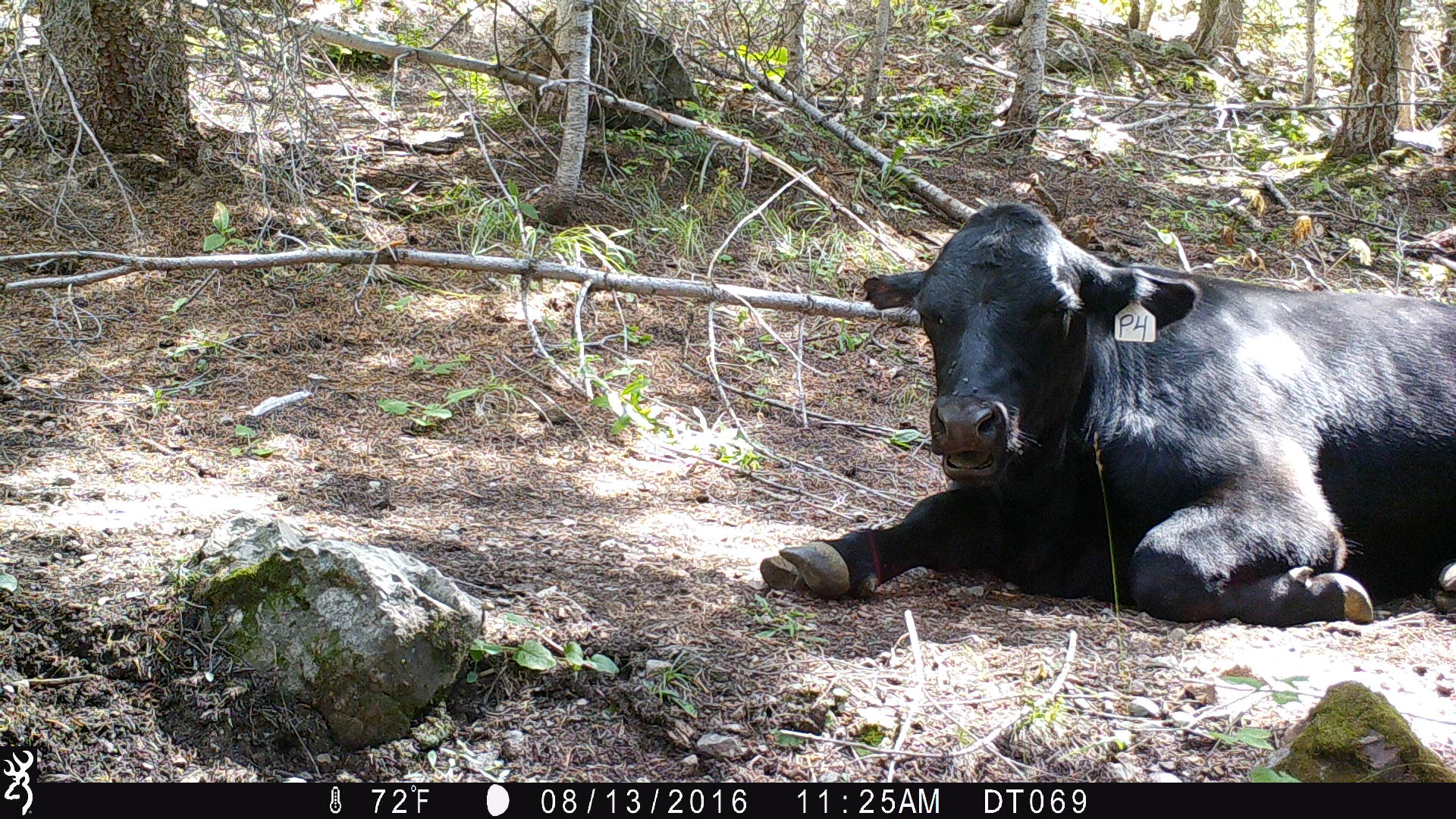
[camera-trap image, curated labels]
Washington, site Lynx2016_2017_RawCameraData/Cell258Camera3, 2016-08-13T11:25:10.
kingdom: Animalia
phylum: Chordata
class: Mammalia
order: Artiodactyla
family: Bovidae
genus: Bos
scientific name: Bos taurus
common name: domestic cattle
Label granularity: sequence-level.